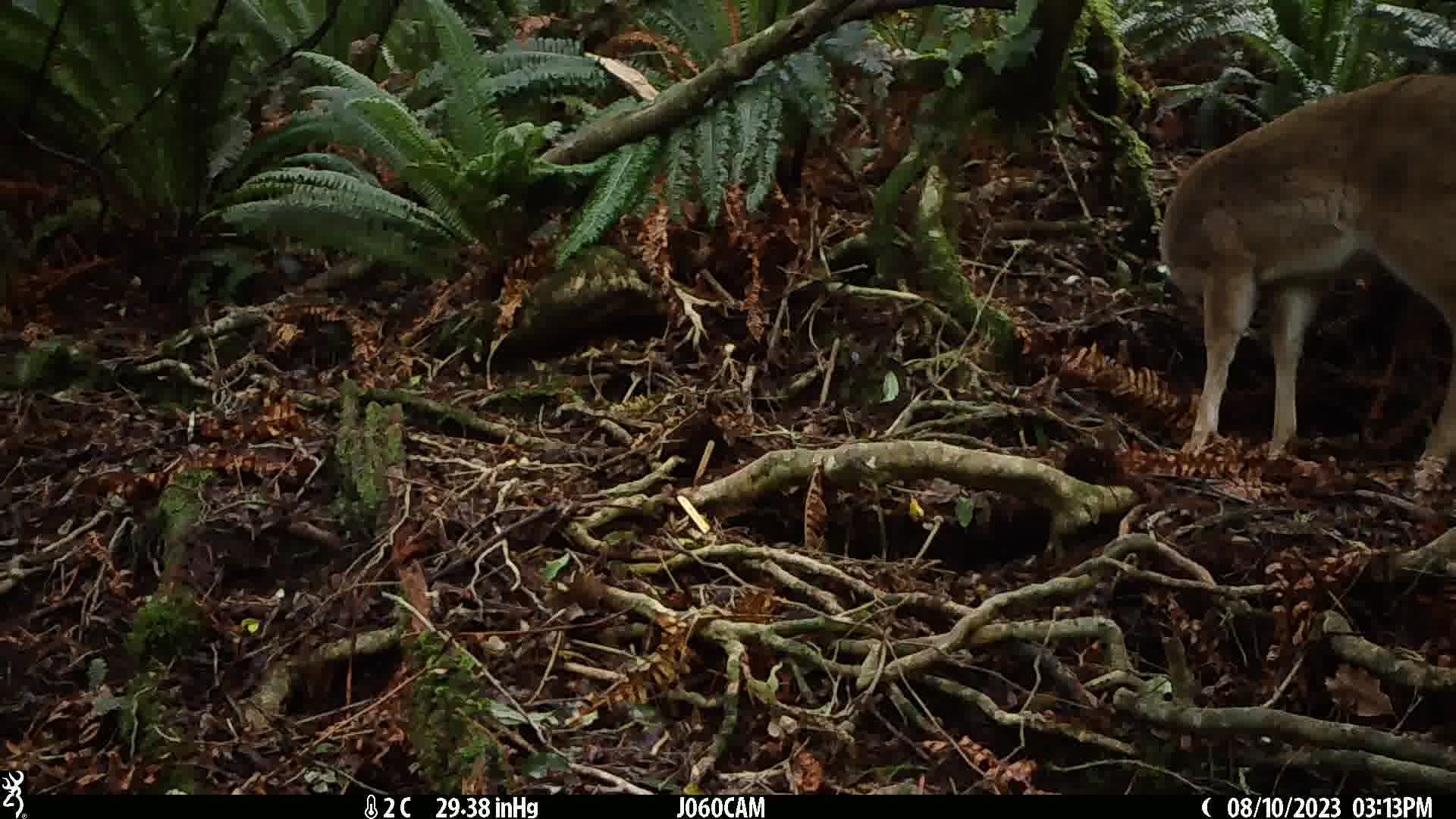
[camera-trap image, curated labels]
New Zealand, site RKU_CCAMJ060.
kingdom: Animalia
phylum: Chordata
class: Mammalia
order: Artiodactyla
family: Cervidae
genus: Odocoileus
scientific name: Odocoileus virginianus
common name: white-tailed deer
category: white tailed deer